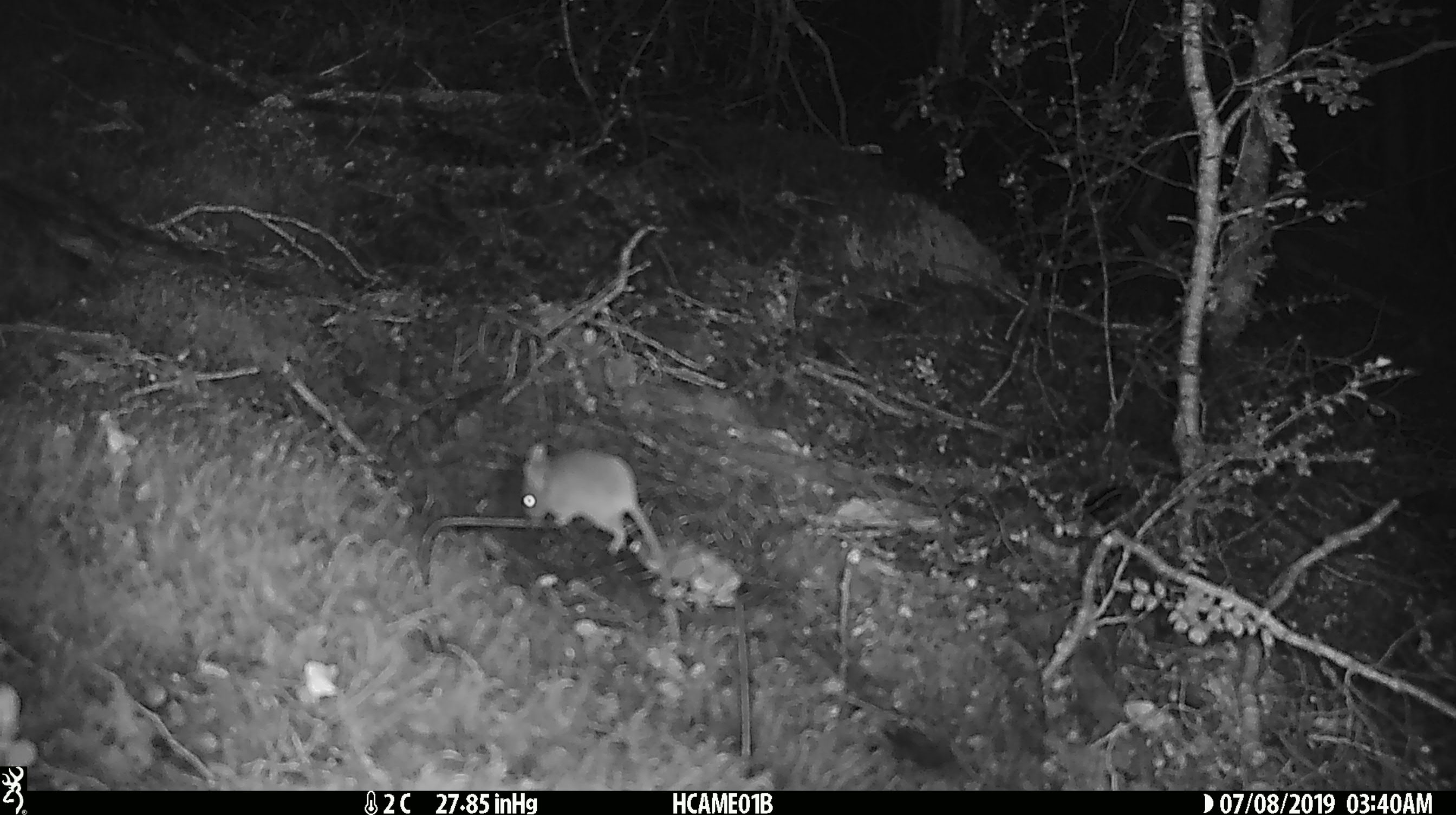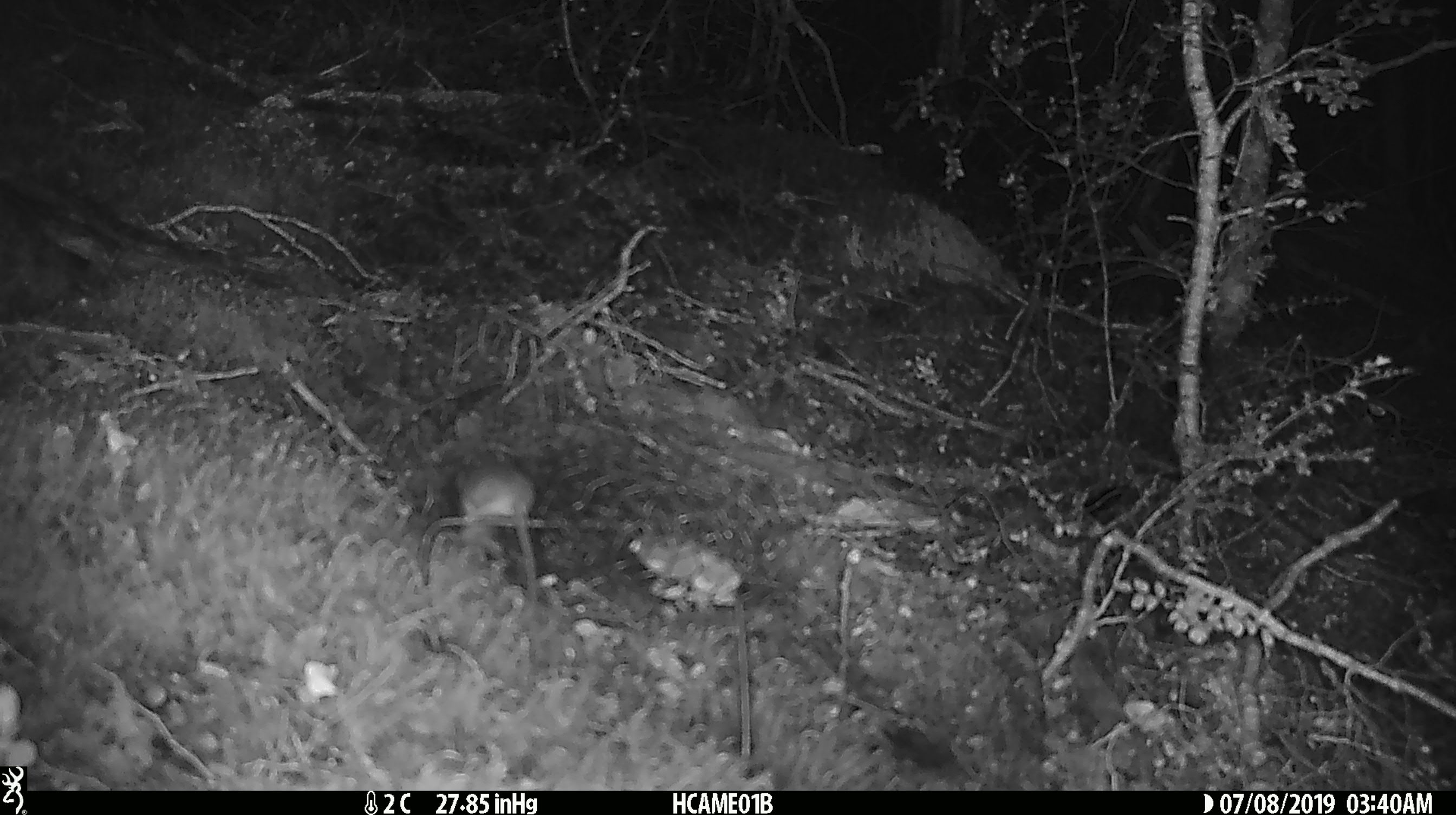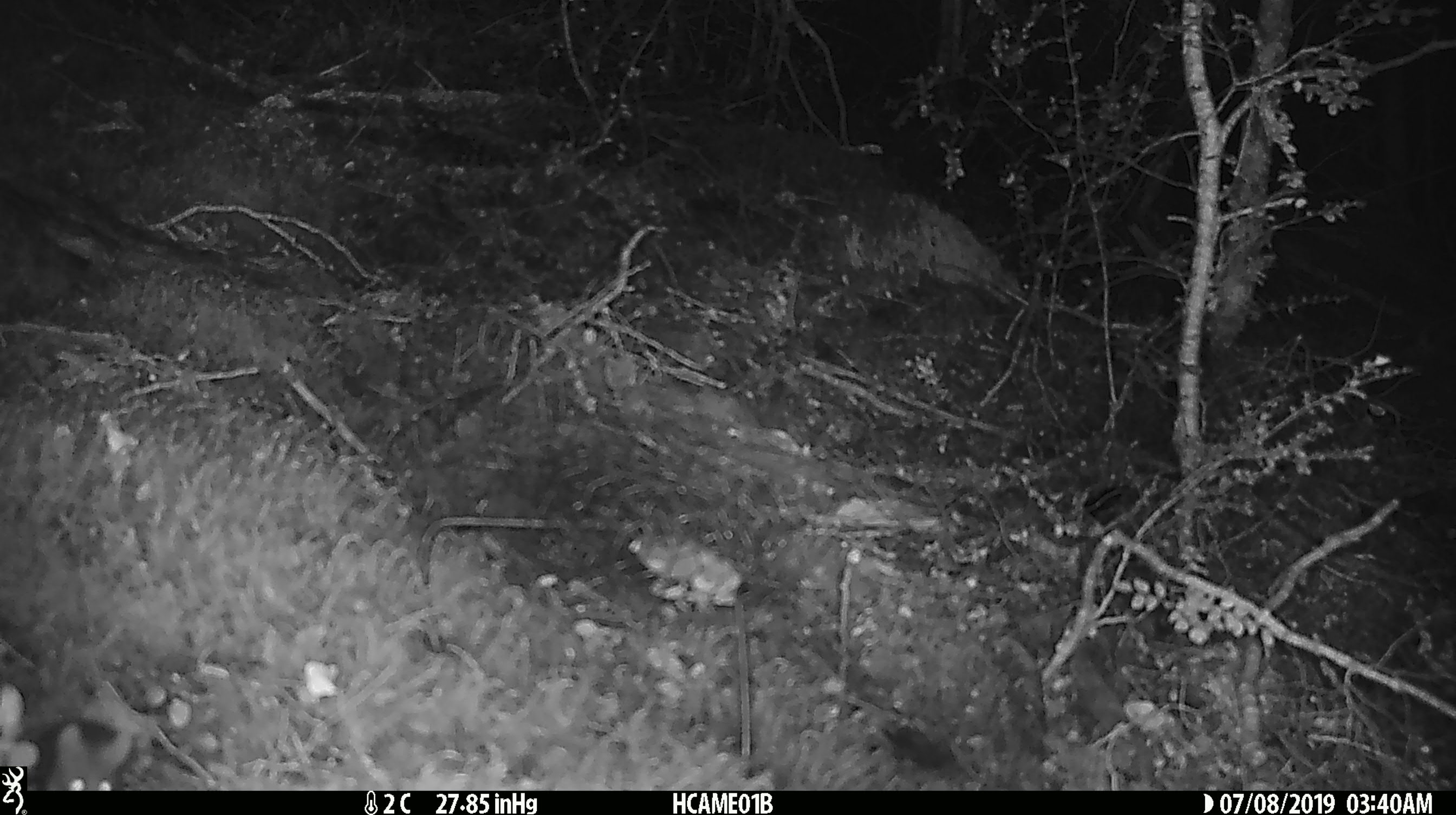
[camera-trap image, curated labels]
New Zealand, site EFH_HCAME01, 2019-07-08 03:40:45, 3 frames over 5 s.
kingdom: Animalia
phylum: Chordata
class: Mammalia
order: Rodentia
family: Muridae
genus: Mus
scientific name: Mus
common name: mouse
Mouse (Mus).